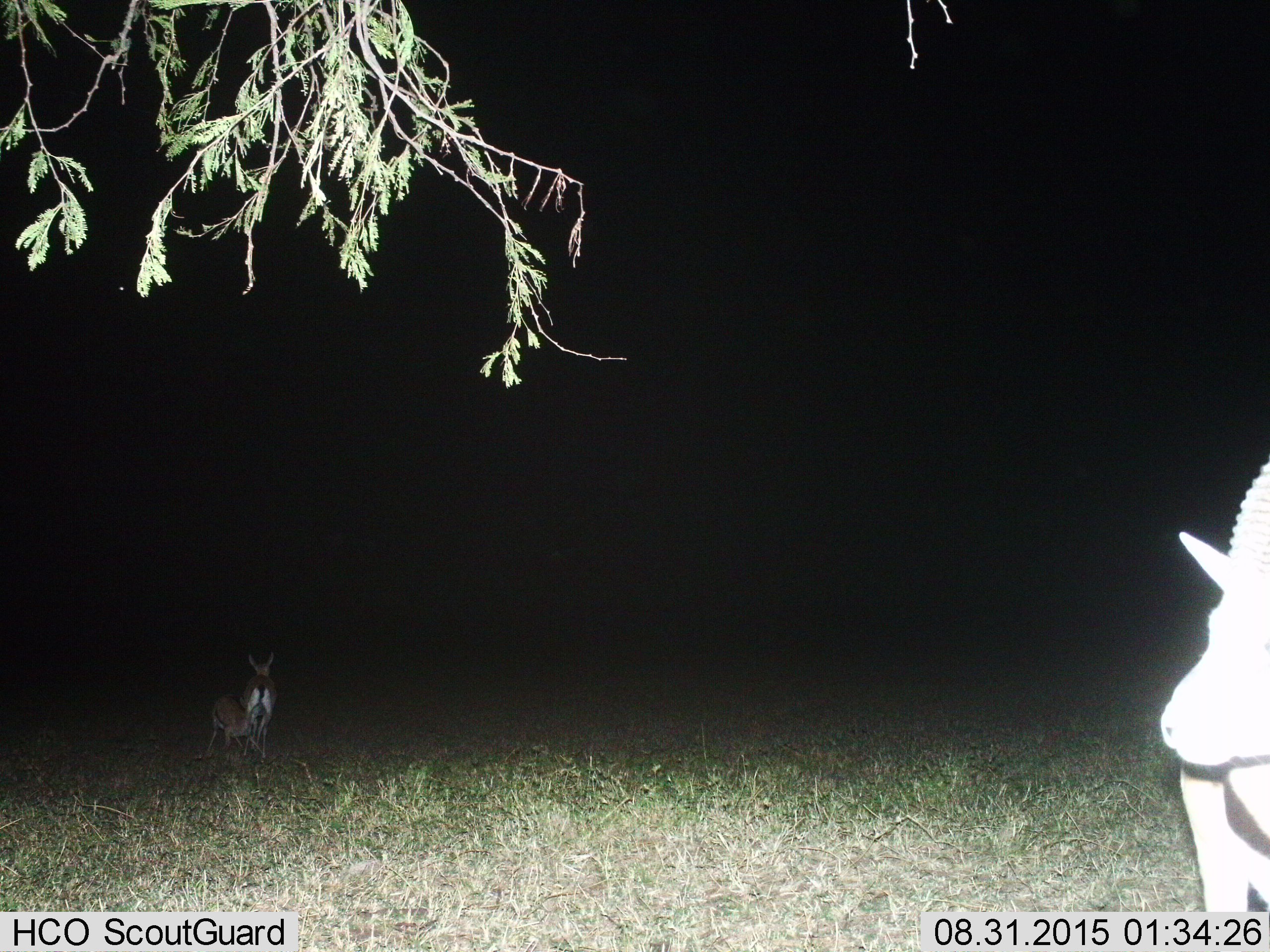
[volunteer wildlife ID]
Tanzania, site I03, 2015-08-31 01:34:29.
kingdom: Animalia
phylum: Chordata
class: Mammalia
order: Artiodactyla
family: Bovidae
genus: Eudorcas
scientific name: Eudorcas thomsonii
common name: thomson's gazelle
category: gazellethomsons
Gazellethomsons (thomson's gazelle) (Eudorcas thomsonii), count 3. Behavior (volunteer vote fractions): standing 100%, resting 0%, moving 12%, interacting 25%. Young present (vote fraction): 38%. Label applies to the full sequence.